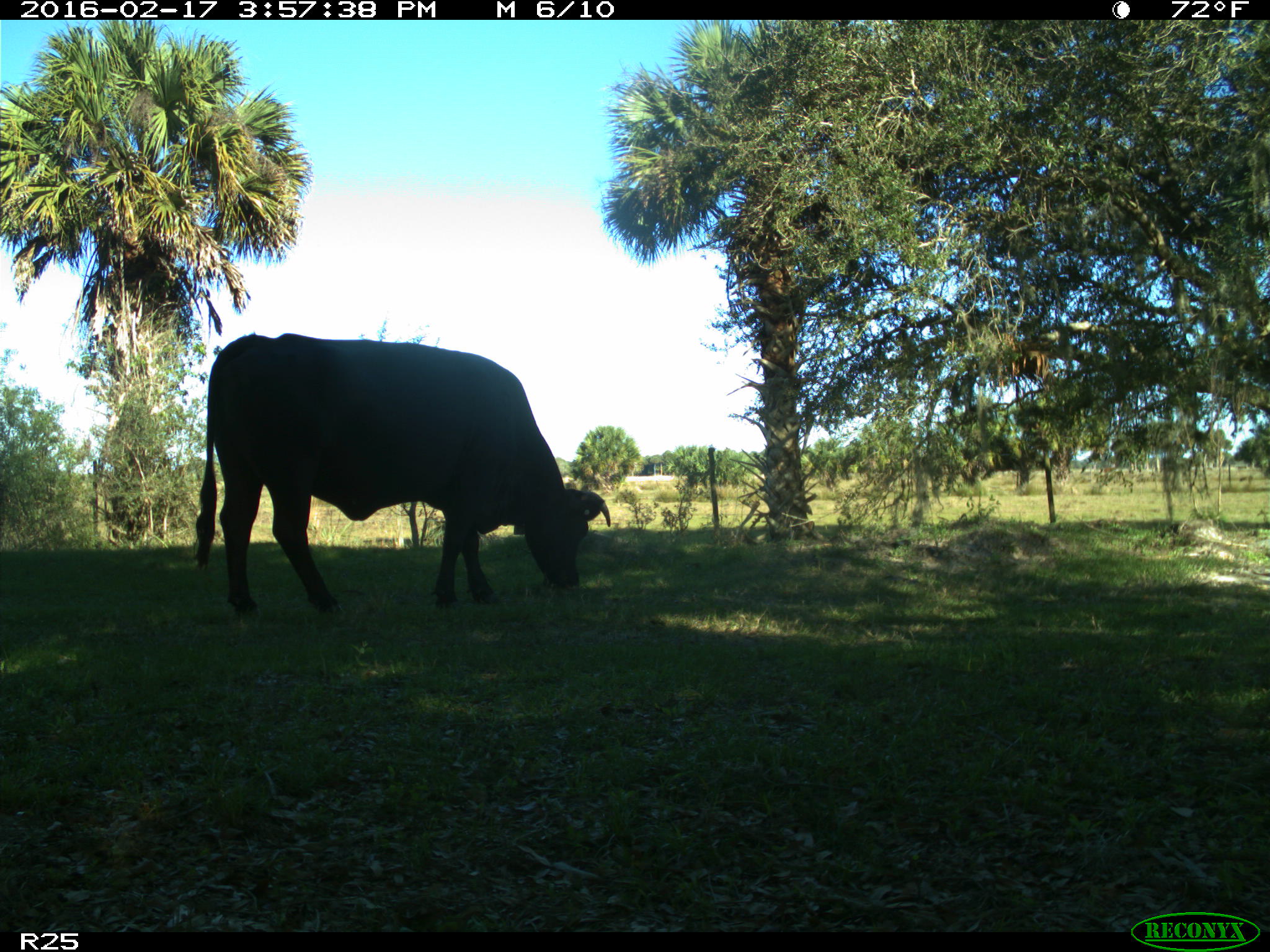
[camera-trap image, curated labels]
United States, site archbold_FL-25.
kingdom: Animalia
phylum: Chordata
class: Mammalia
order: Artiodactyla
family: Bovidae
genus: Bos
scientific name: Bos taurus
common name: domestic cow